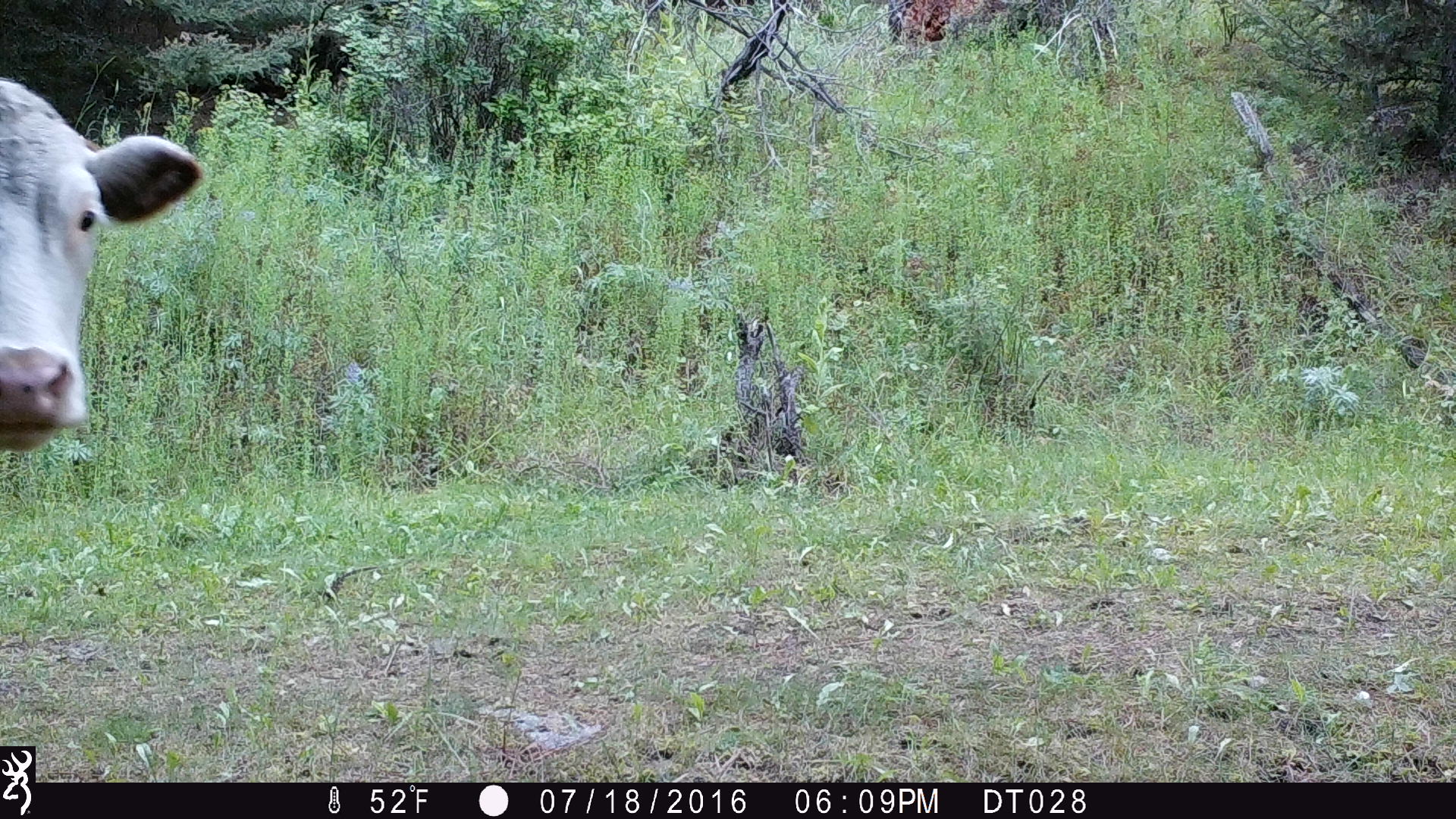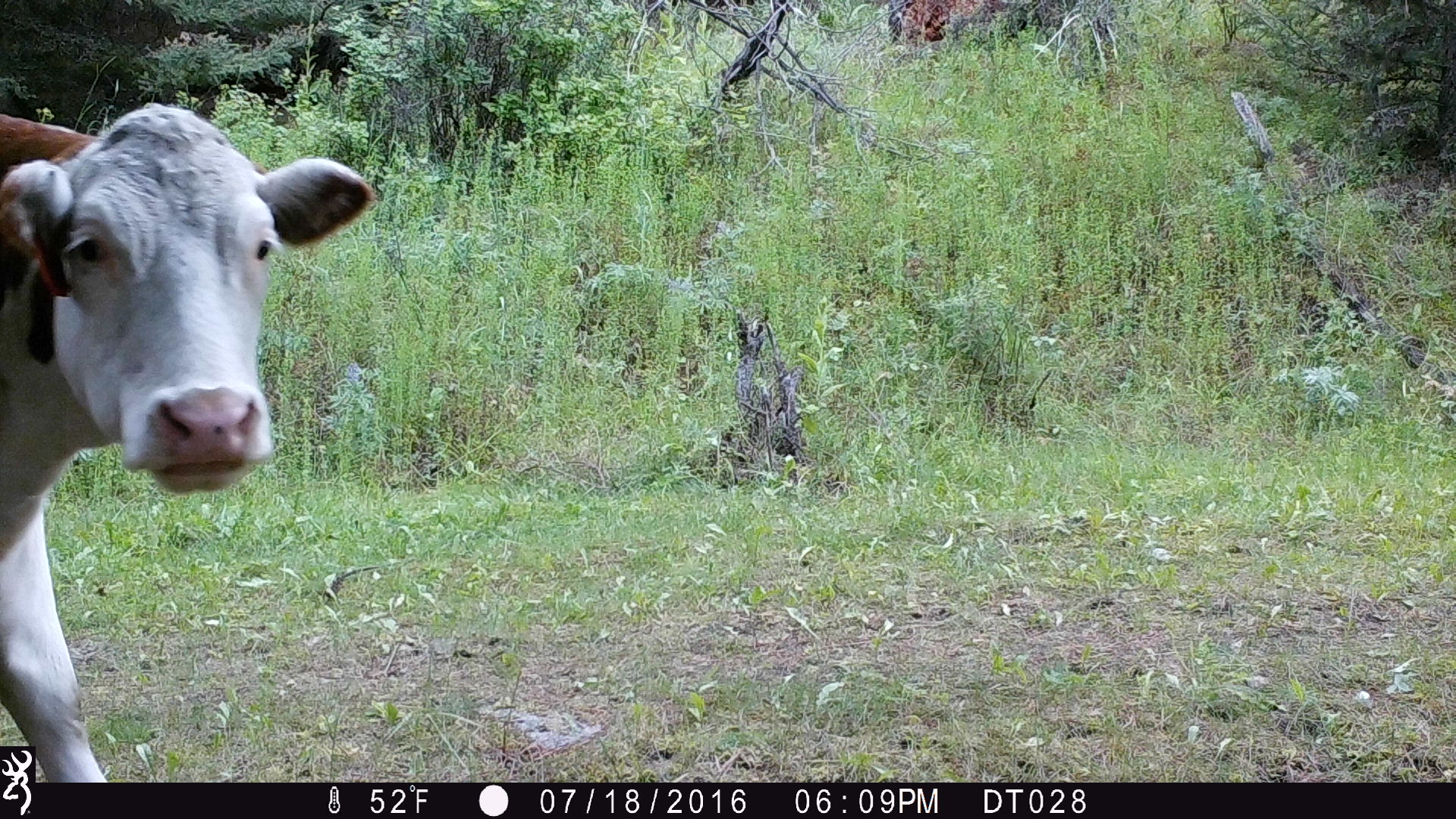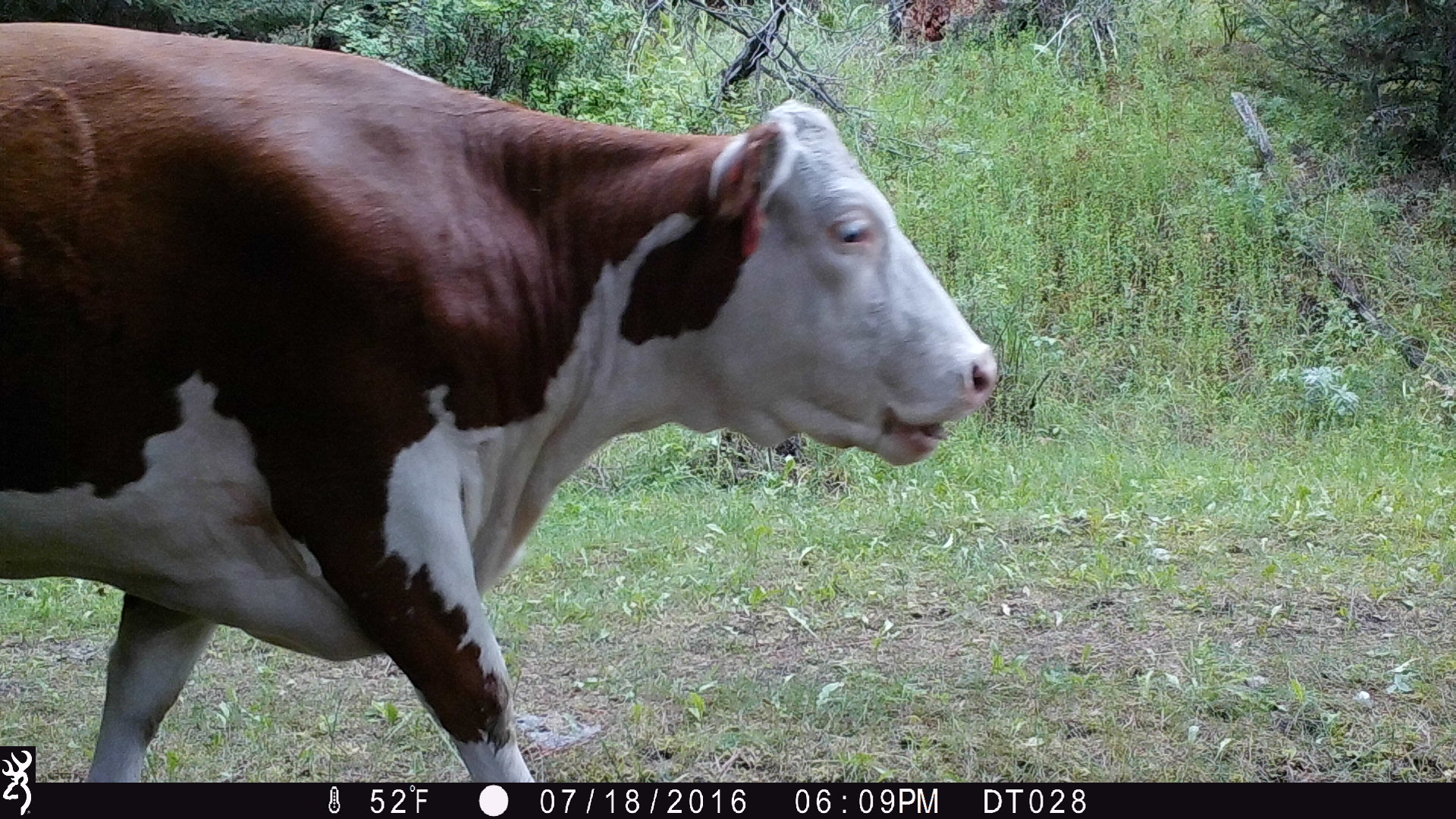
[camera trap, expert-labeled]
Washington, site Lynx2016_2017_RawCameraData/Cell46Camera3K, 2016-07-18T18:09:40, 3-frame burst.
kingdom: Animalia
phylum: Chordata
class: Mammalia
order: Artiodactyla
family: Bovidae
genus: Bos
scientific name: Bos taurus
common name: domestic cattle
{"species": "domestic cattle (Bos taurus)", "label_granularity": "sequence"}